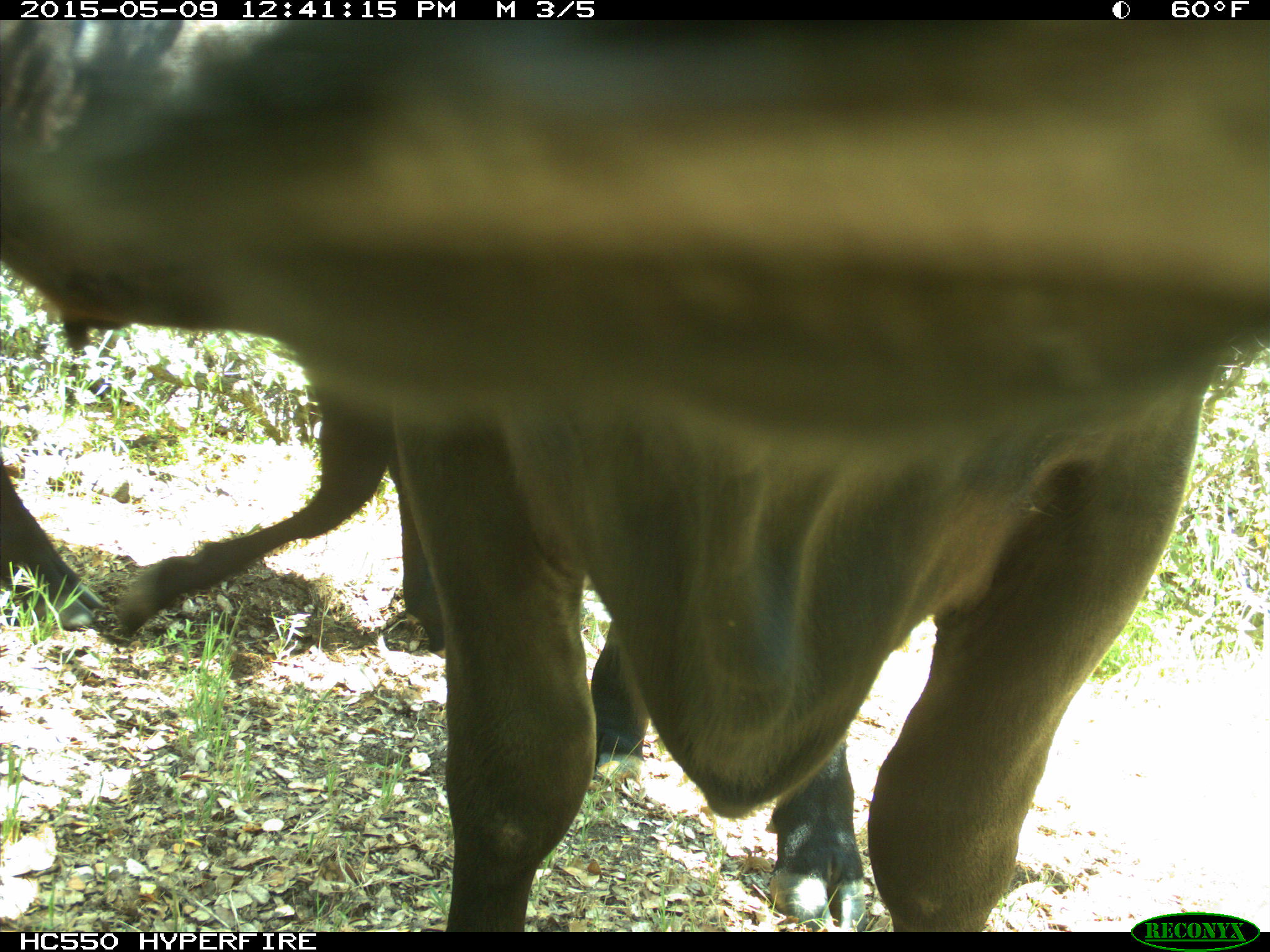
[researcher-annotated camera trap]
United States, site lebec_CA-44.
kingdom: Animalia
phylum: Chordata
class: Mammalia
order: Artiodactyla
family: Bovidae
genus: Bos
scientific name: Bos taurus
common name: domestic cow